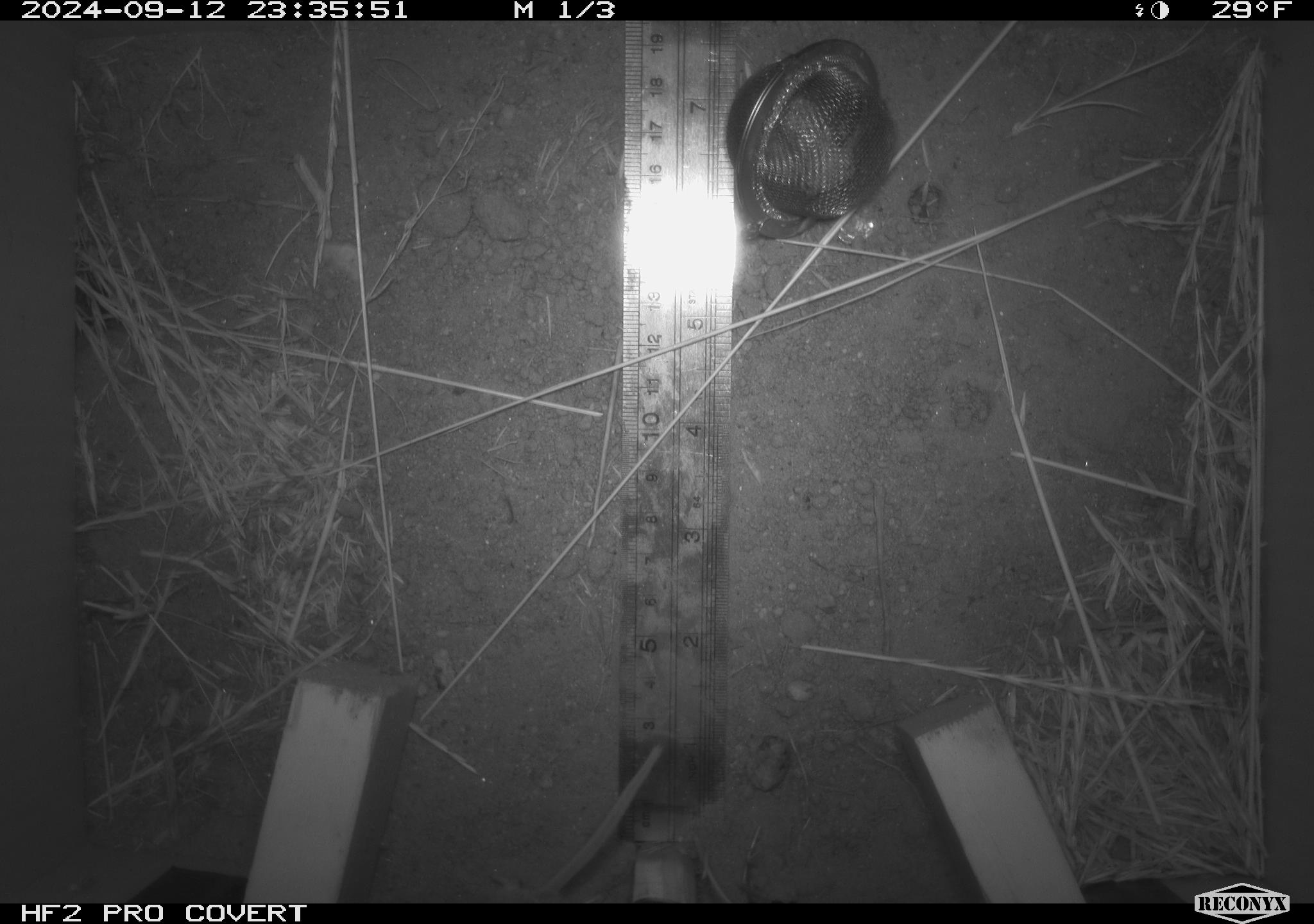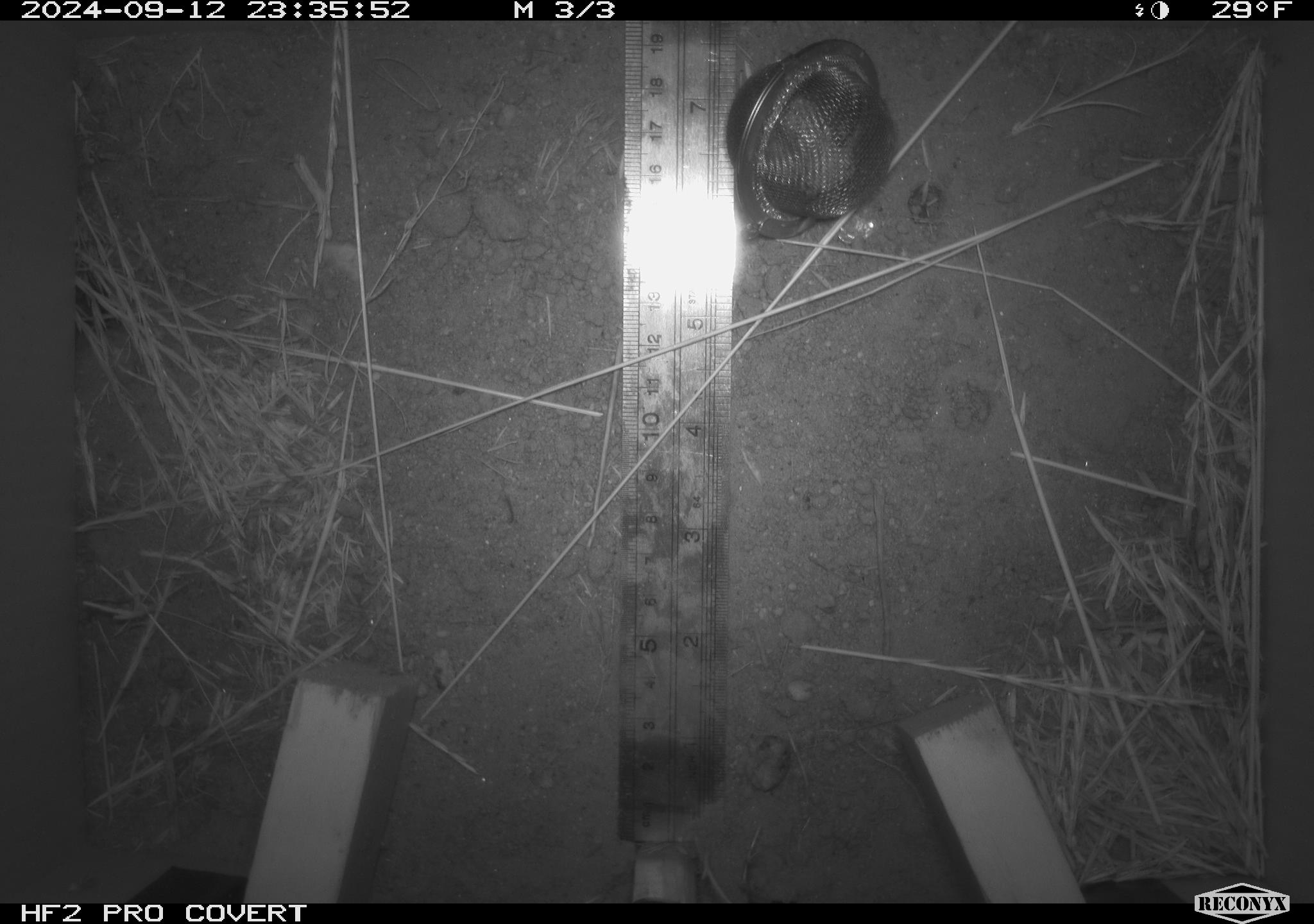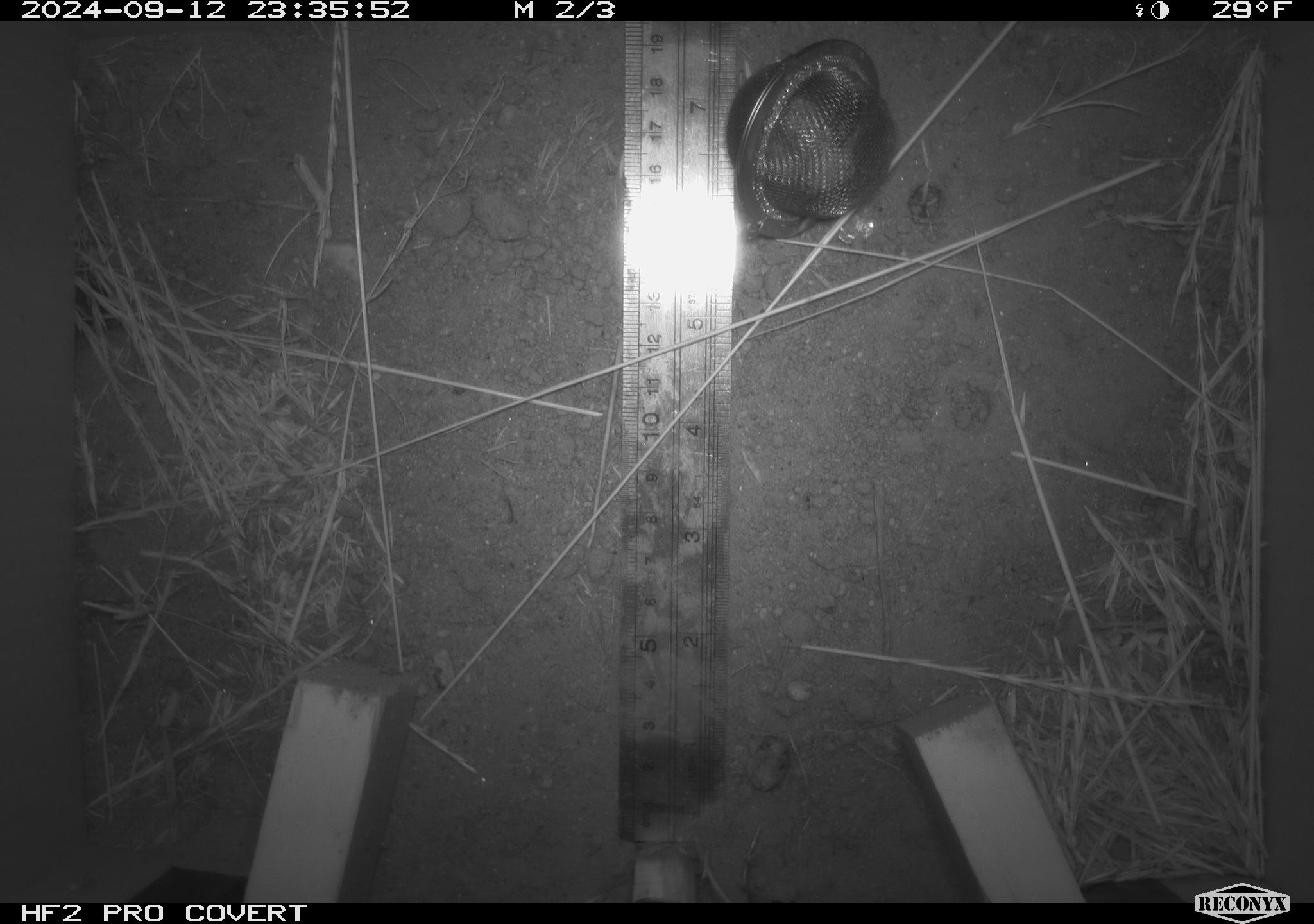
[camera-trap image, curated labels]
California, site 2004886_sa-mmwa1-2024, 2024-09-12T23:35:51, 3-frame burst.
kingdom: Animalia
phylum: Chordata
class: Mammalia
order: Rodentia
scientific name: Rodentia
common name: mouse species